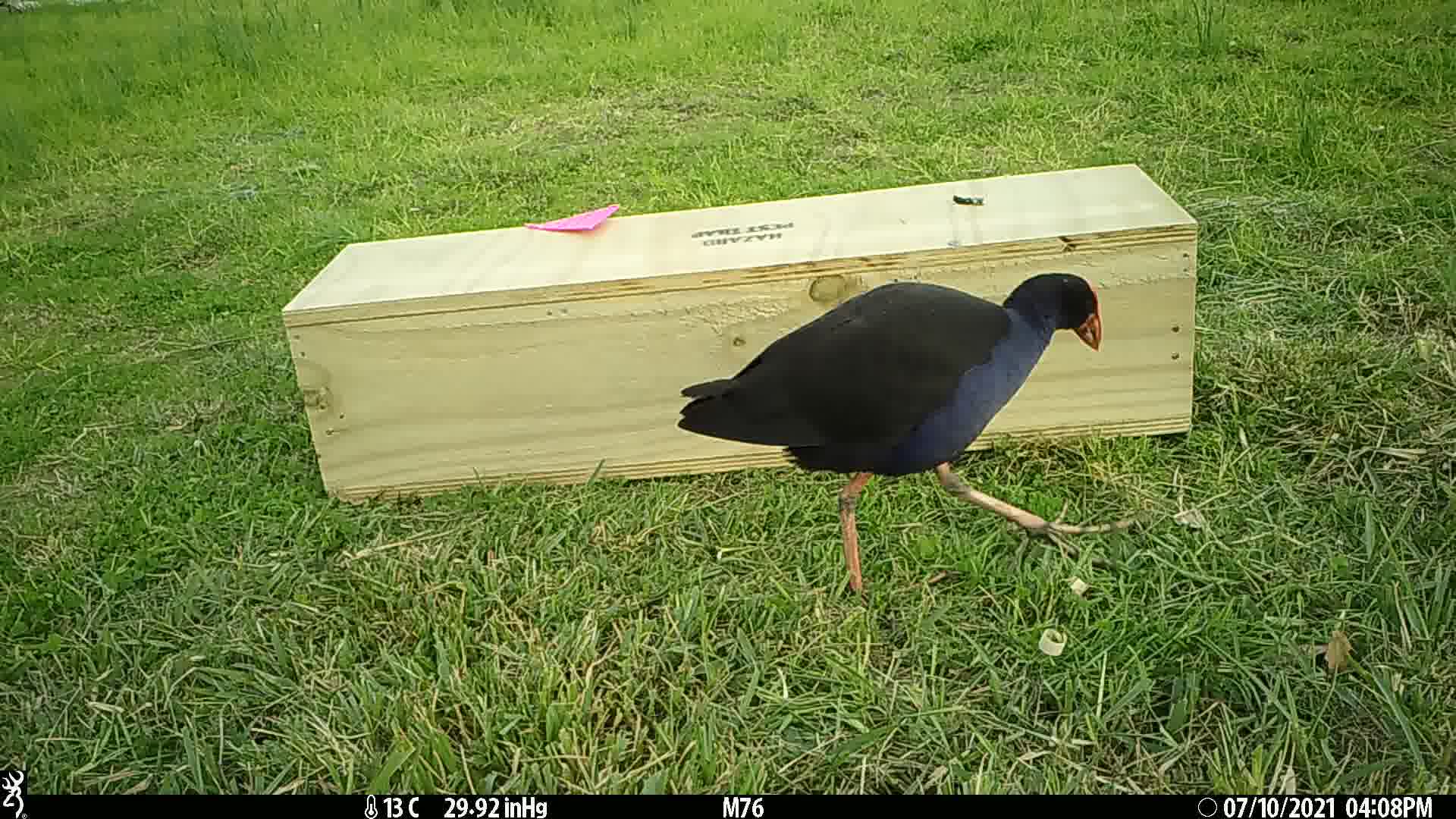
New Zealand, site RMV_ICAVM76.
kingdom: Animalia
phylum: Chordata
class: Aves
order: Gruiformes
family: Rallidae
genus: Porphyrio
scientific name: Porphyrio melanotus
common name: australasian swamphen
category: pukeko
Pukeko (australasian swamphen) (Porphyrio melanotus).